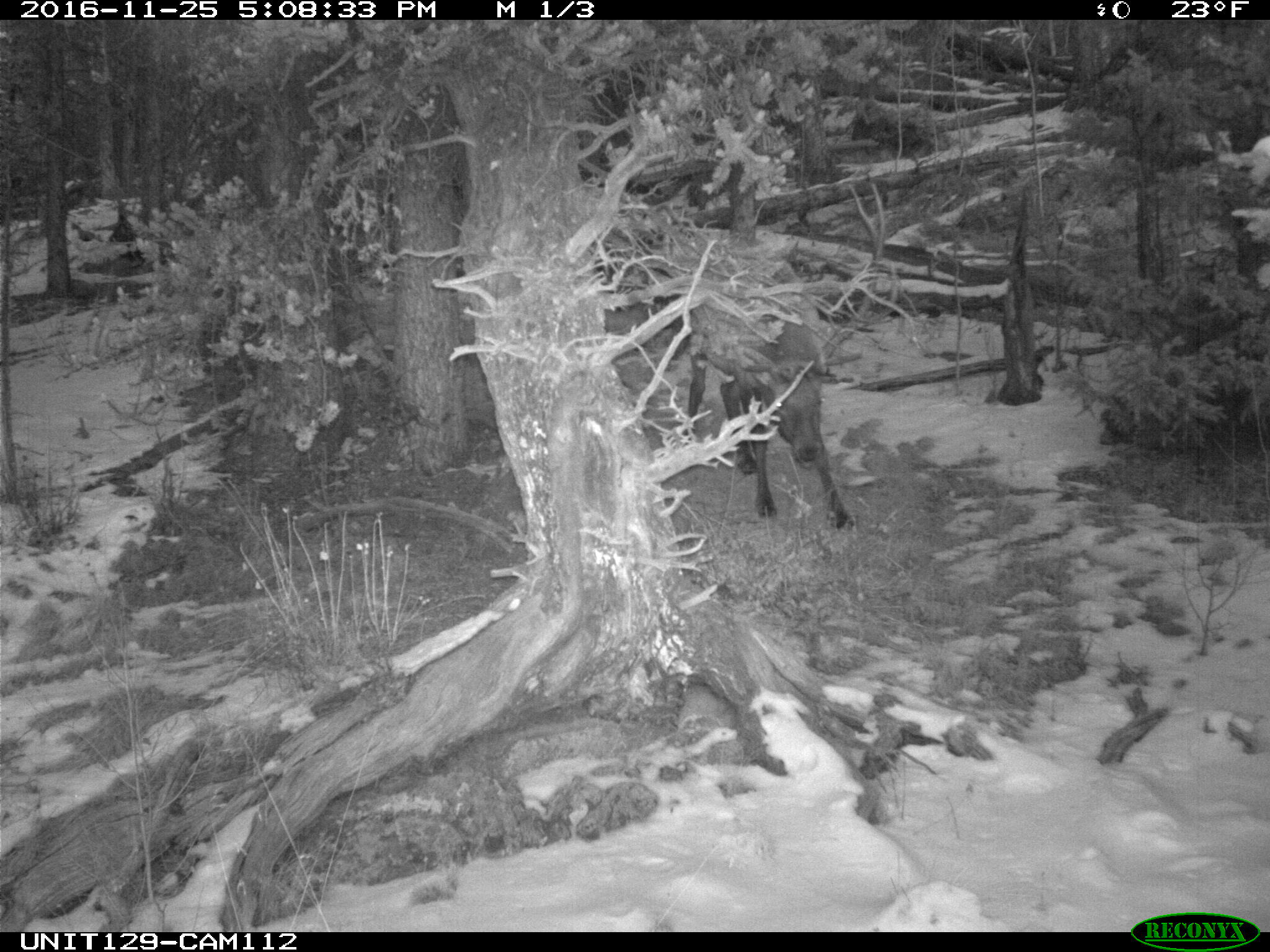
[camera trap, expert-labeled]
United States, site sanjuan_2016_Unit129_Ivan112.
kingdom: Animalia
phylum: Chordata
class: Mammalia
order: Artiodactyla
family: Cervidae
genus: Cervus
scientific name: Cervus elaphus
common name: red deer